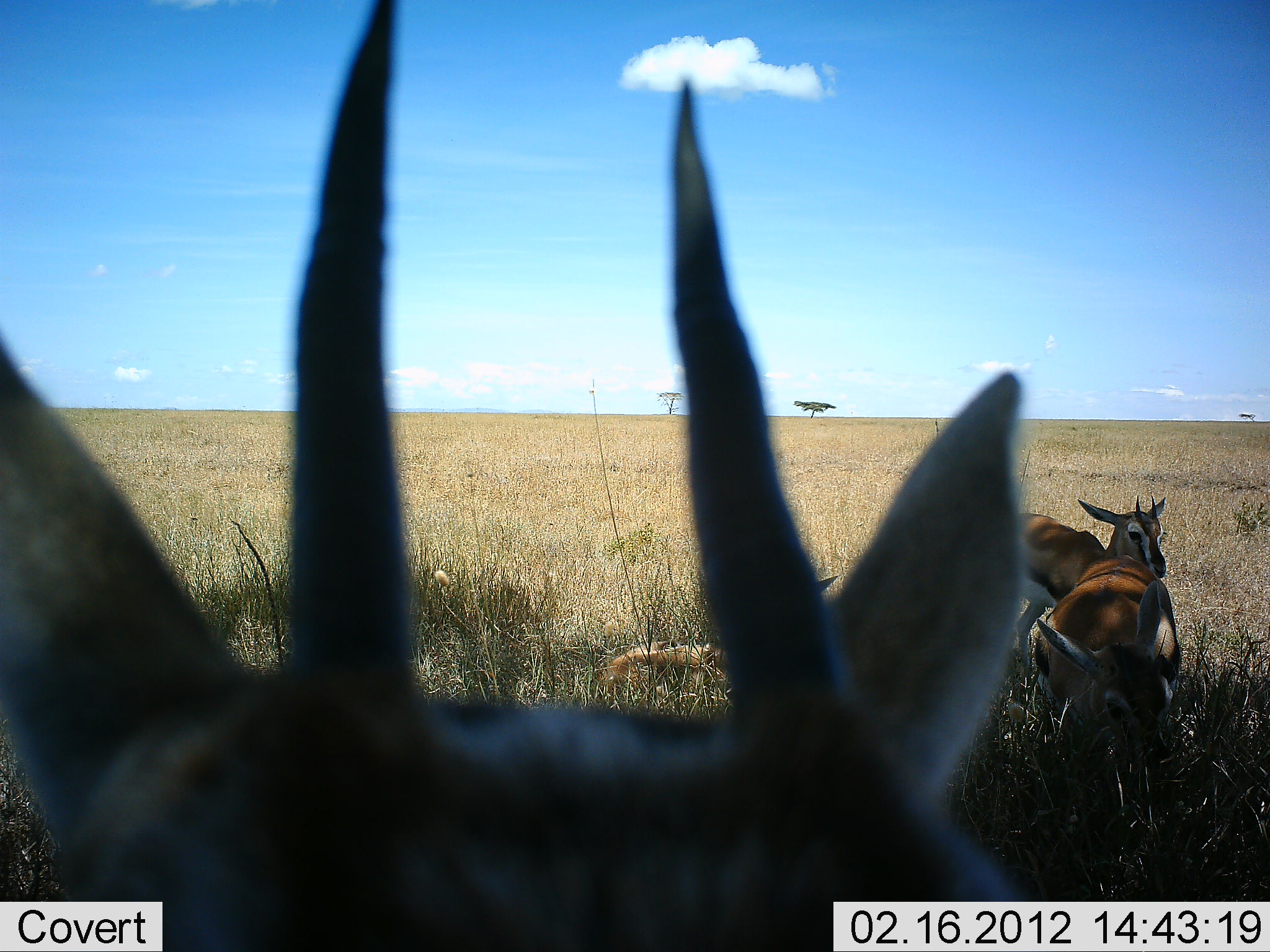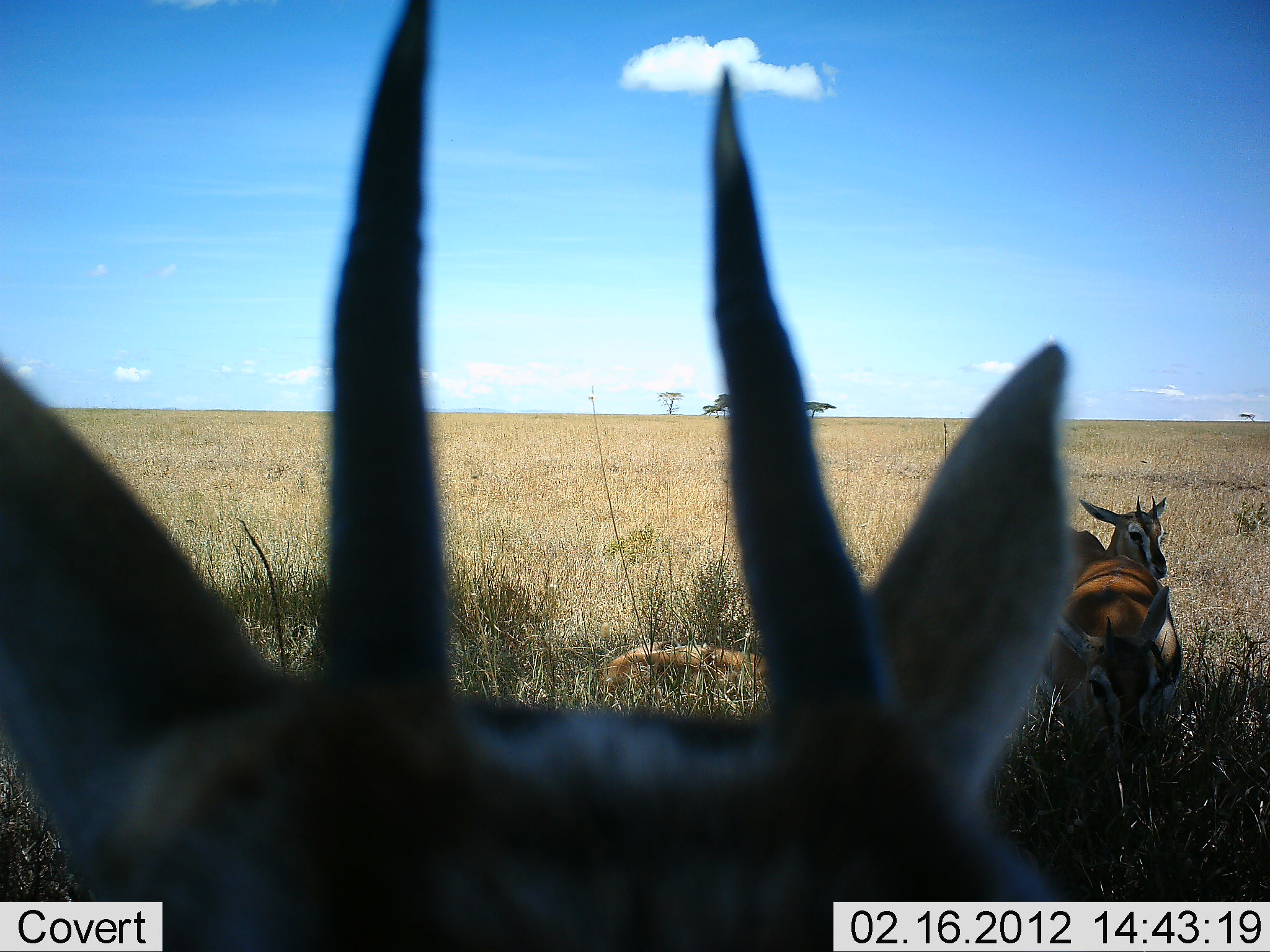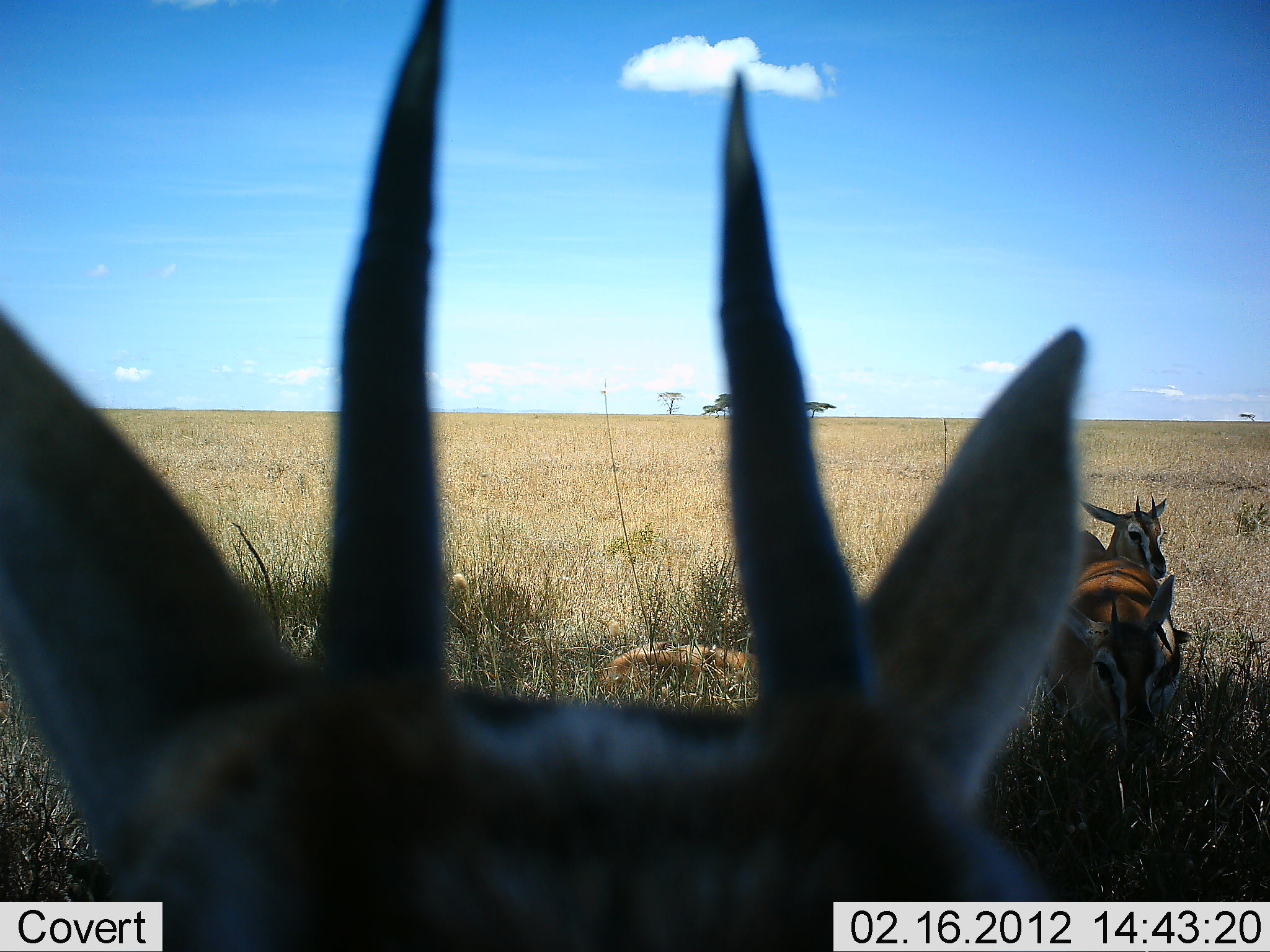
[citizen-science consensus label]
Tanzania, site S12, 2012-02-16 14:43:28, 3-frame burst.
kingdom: Animalia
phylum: Chordata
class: Mammalia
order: Artiodactyla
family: Bovidae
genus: Eudorcas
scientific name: Eudorcas thomsonii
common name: thomson's gazelle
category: gazellethomsons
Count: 4.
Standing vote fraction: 89%.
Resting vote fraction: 79%.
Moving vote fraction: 0%.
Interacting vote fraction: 0%.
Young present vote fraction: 0%.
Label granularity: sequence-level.